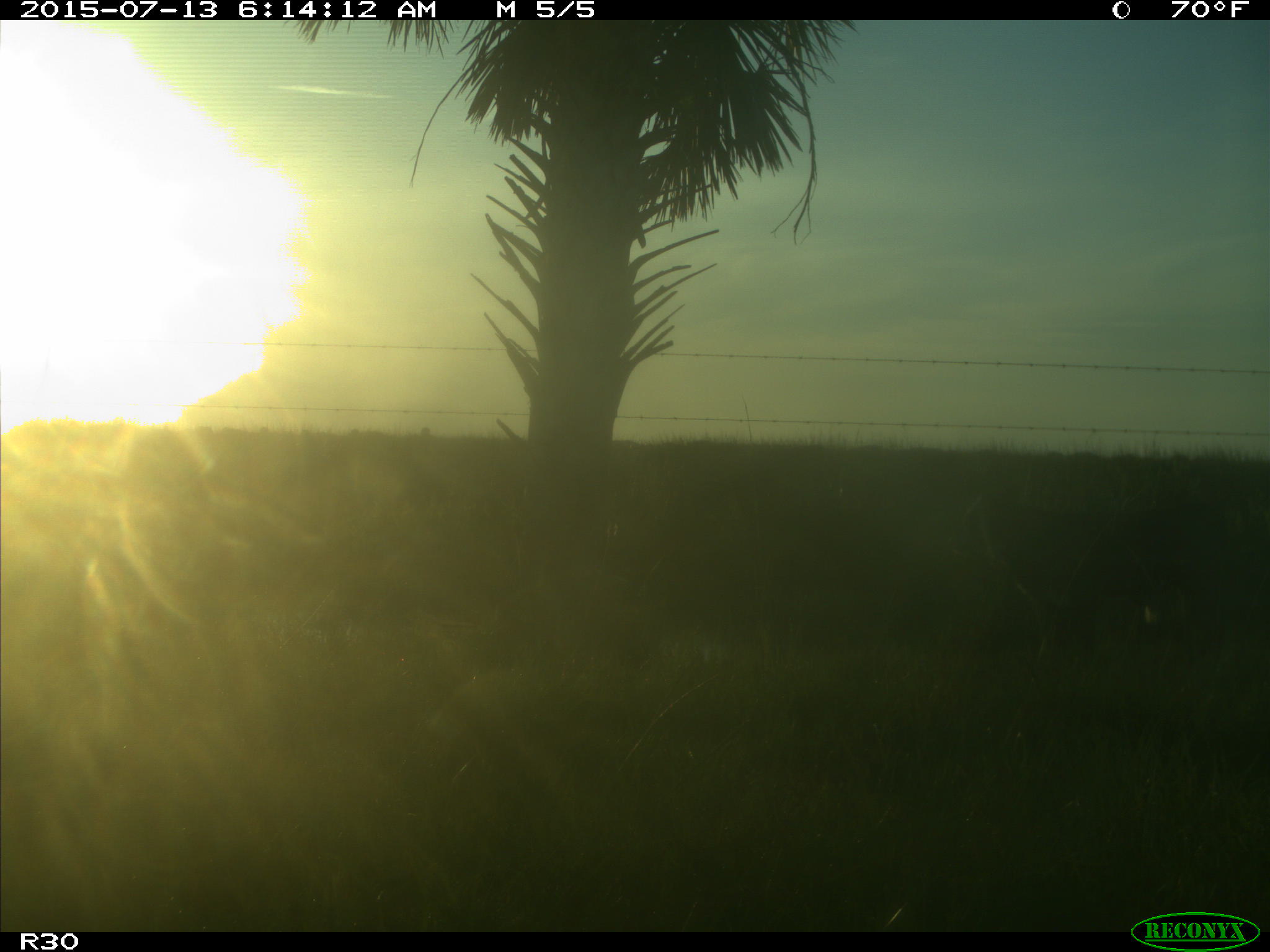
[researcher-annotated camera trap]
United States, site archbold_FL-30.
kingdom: Animalia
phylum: Chordata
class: Mammalia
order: Artiodactyla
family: Bovidae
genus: Bos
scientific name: Bos taurus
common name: domestic cow